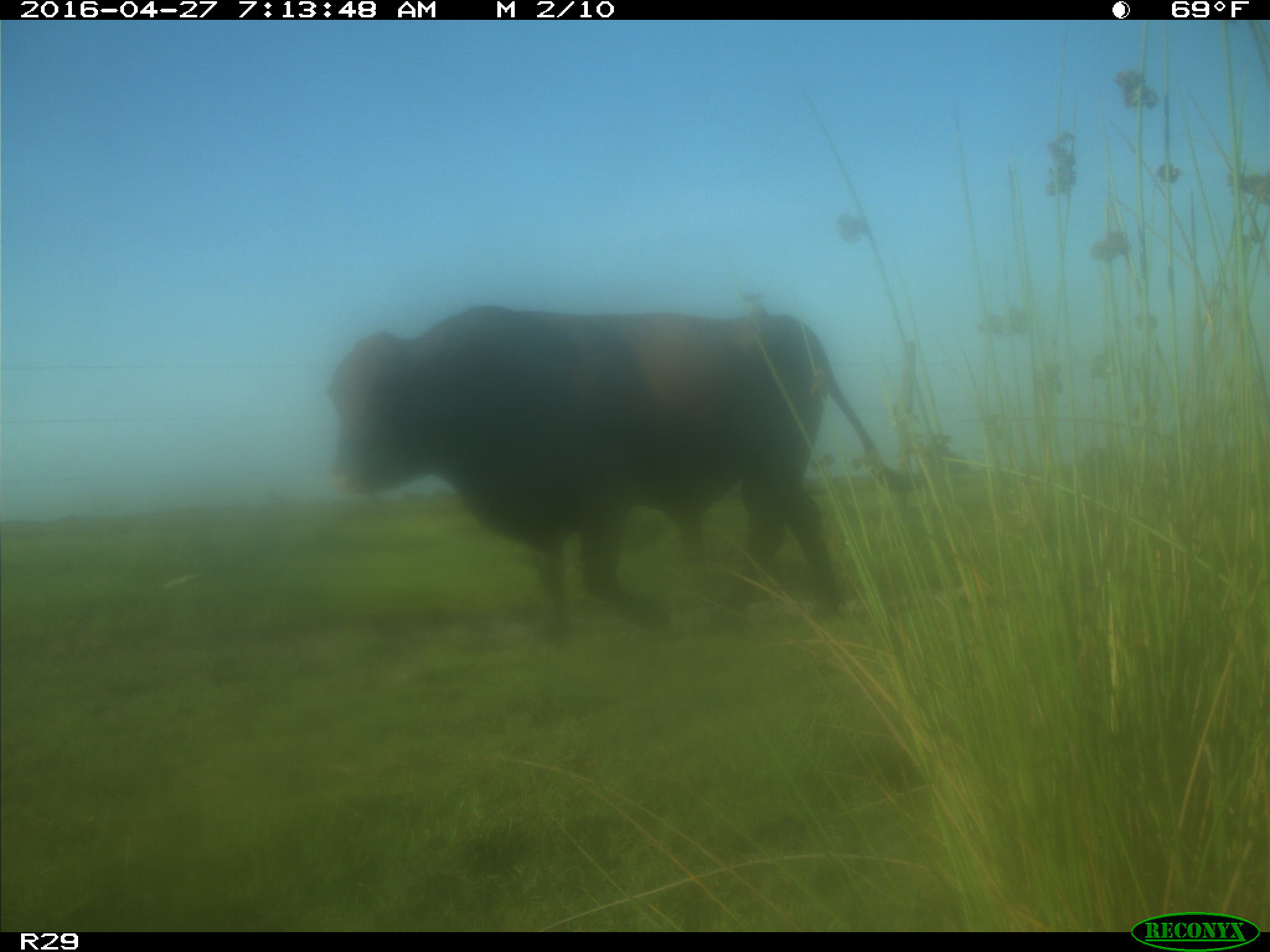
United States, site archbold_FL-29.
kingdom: Animalia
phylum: Chordata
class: Mammalia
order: Artiodactyla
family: Bovidae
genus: Bos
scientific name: Bos taurus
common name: domestic cow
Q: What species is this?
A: Bos taurus (domestic cow).